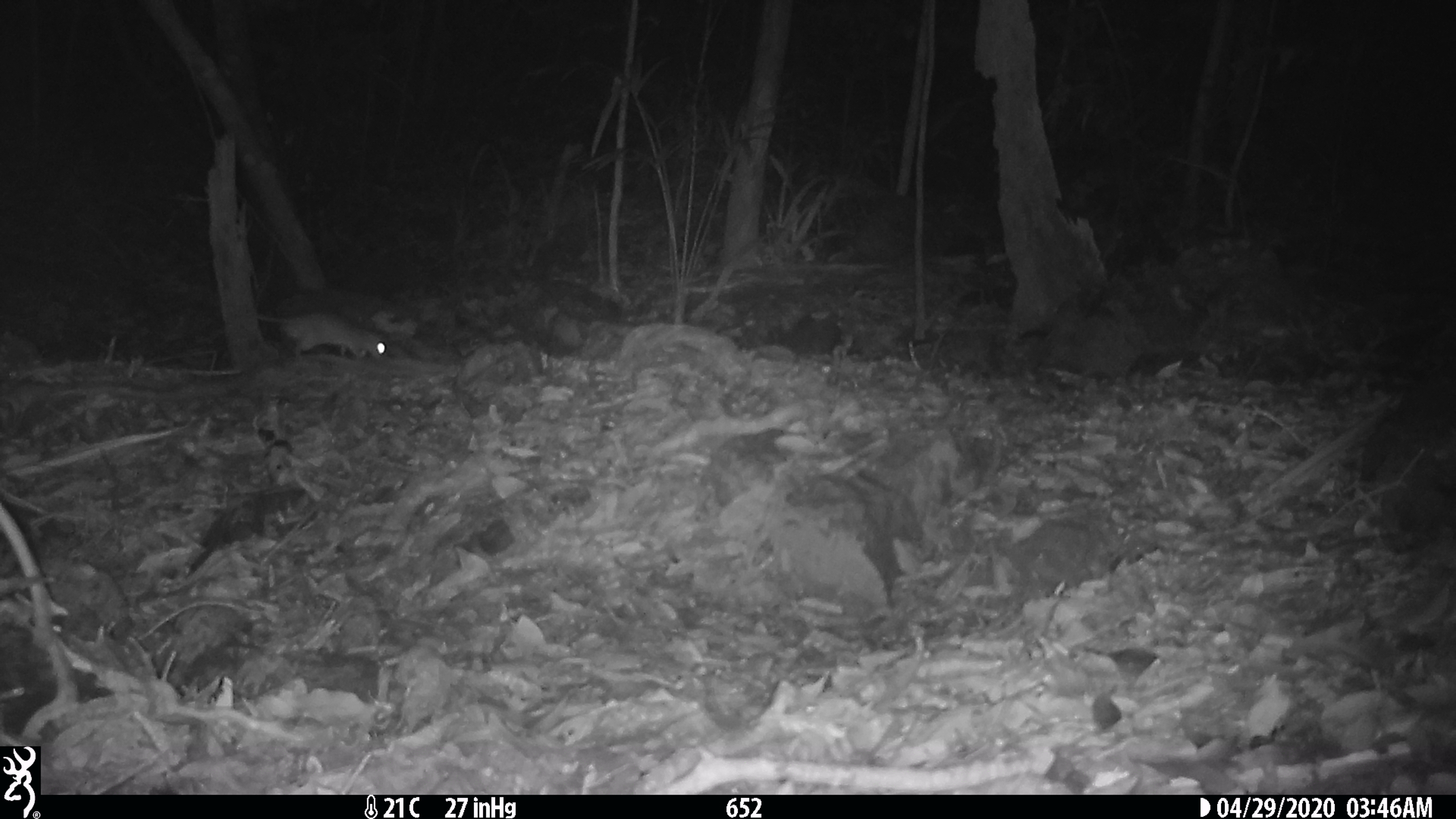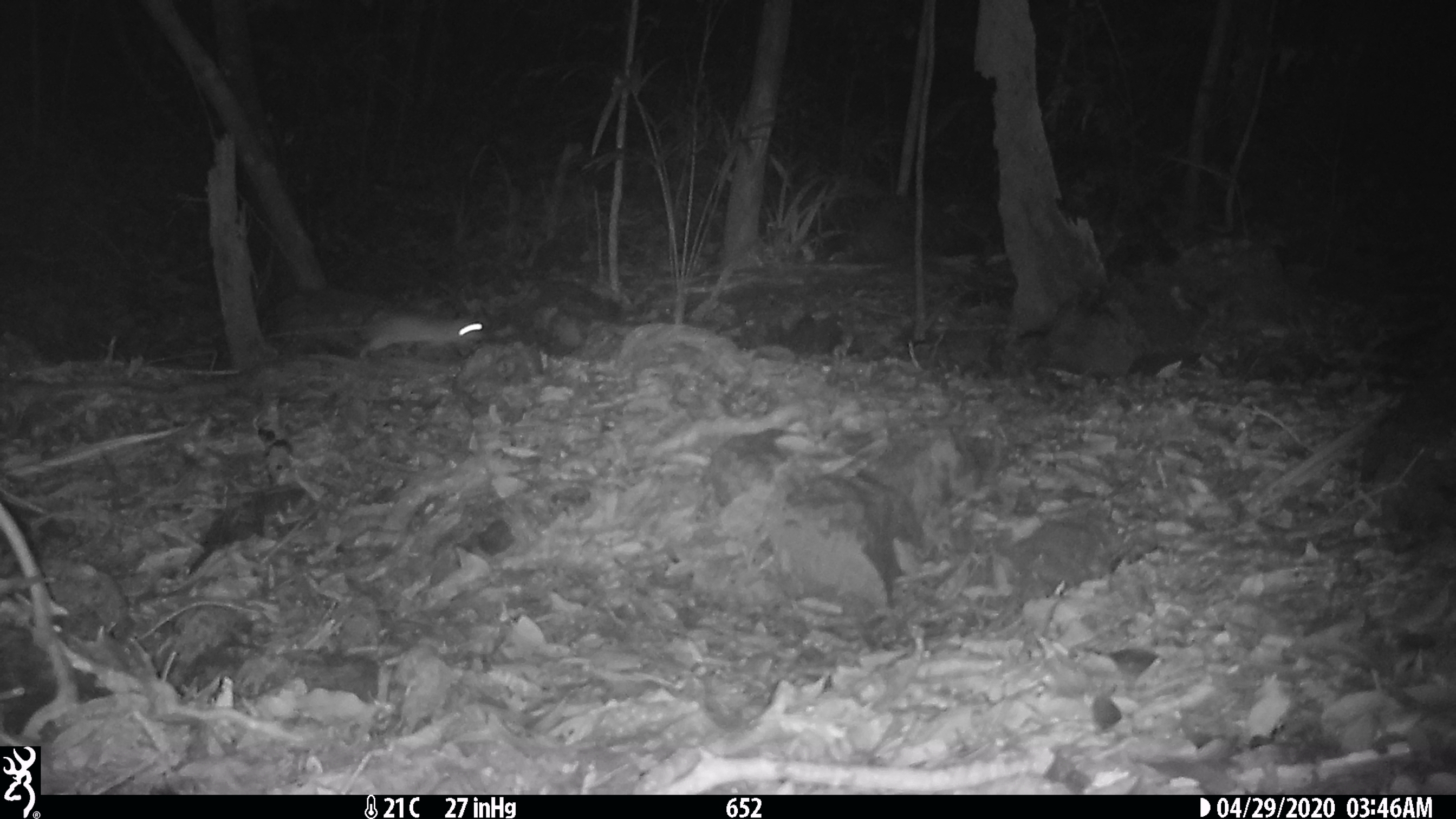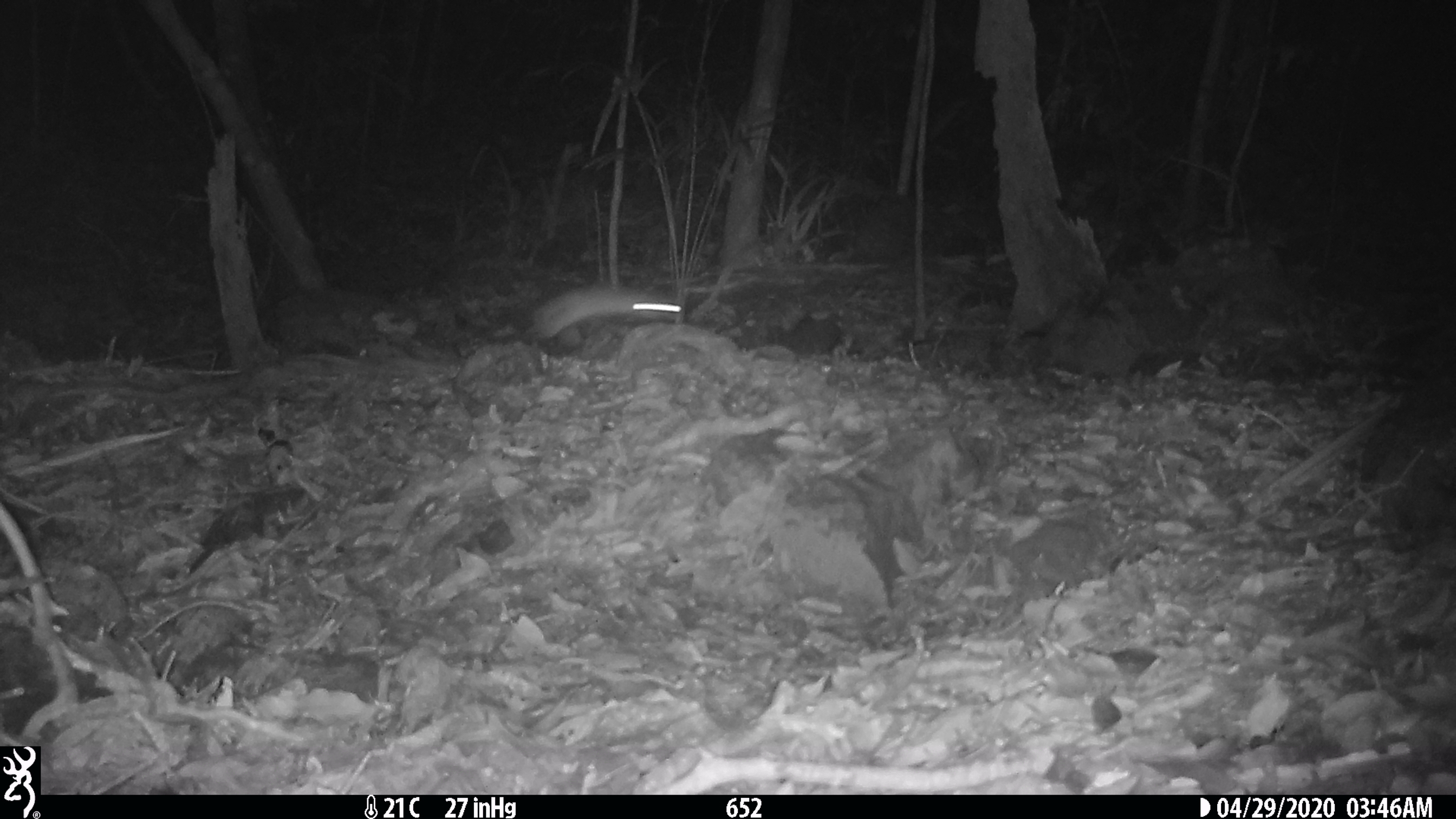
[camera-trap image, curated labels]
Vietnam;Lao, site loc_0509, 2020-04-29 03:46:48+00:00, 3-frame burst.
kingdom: Animalia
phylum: Chordata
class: Mammalia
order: Rodentia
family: Muridae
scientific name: Muridae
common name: old-world mice and rats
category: unidentified murid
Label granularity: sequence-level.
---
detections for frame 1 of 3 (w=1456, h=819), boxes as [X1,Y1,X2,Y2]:
unidentified murid: [254,311,388,362]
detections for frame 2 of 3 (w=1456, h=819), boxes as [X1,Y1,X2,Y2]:
unidentified murid: [354,307,486,359]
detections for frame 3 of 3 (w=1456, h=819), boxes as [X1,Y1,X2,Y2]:
unidentified murid: [518,281,682,339]